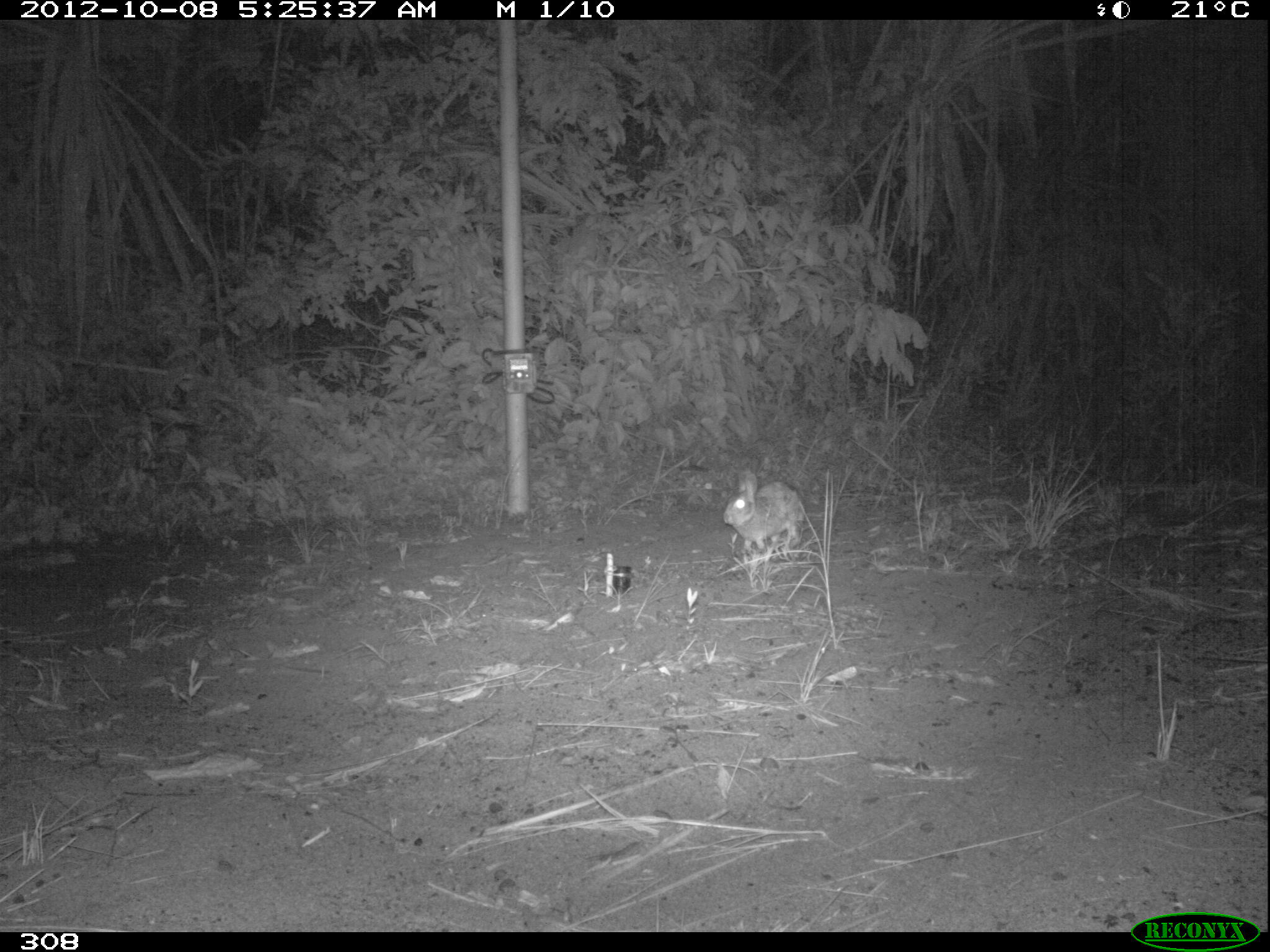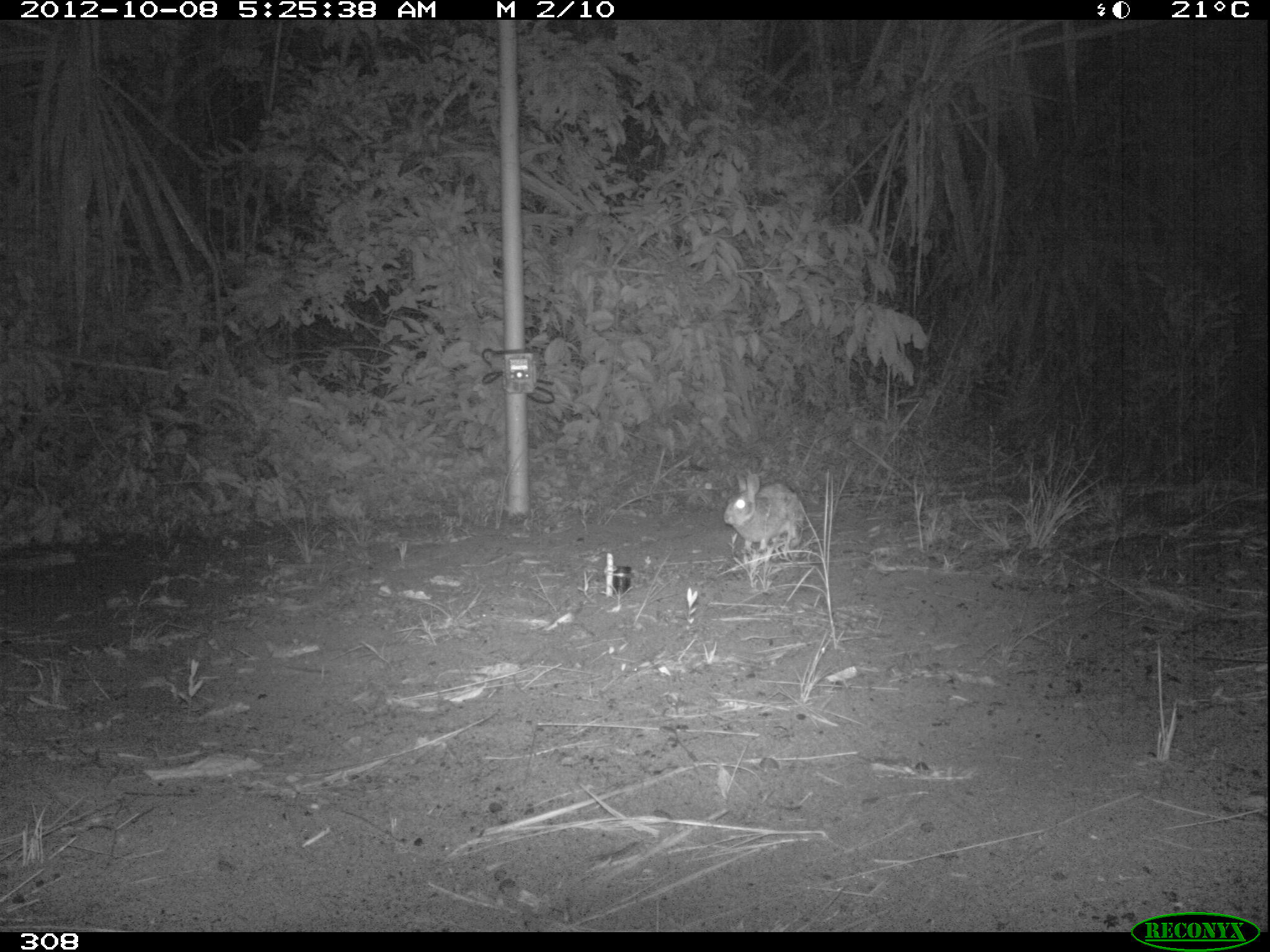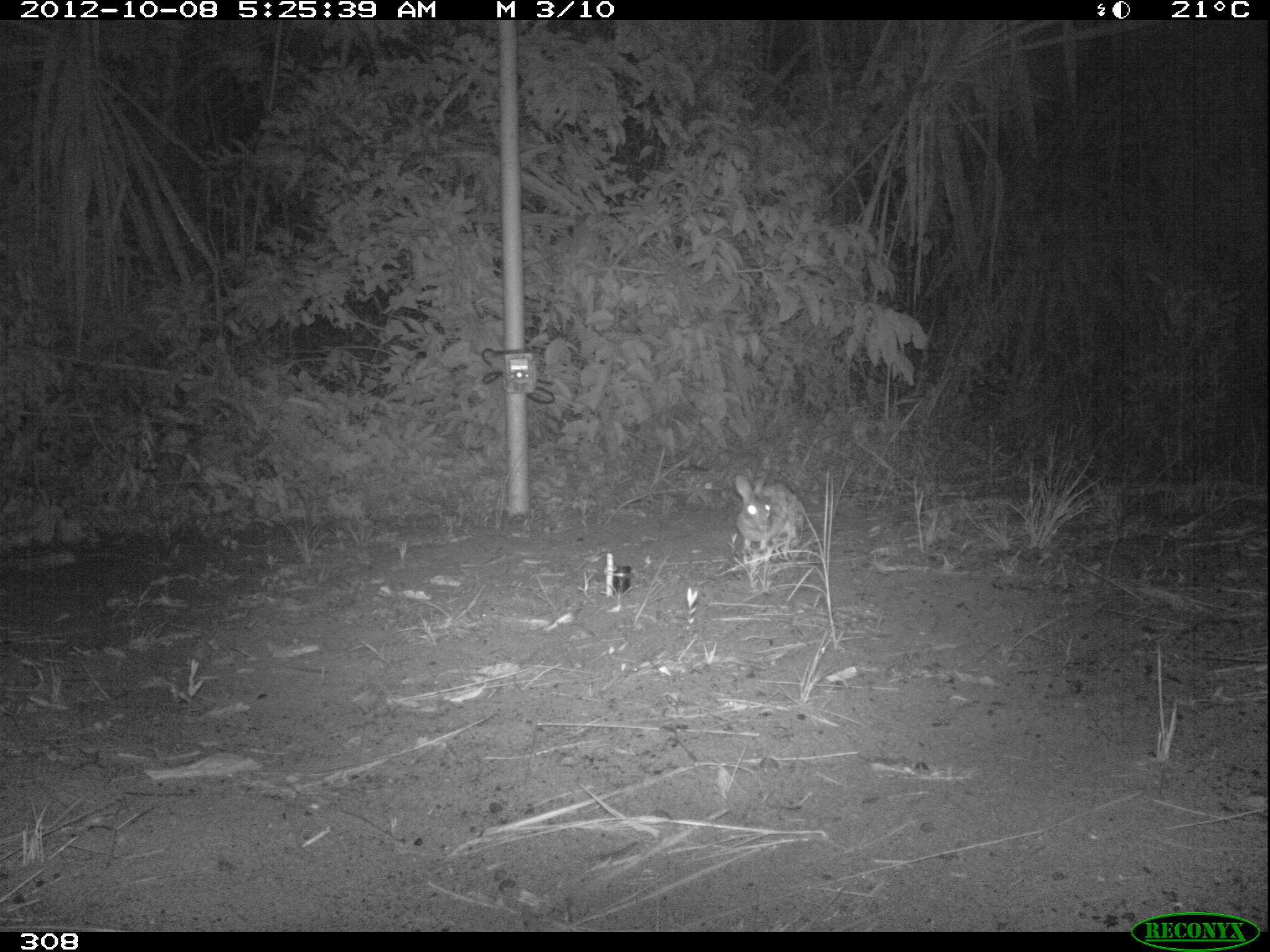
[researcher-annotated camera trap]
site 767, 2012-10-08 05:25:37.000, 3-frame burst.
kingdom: Animalia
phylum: Chordata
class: Mammalia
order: Lagomorpha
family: Leporidae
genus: Sylvilagus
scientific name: Sylvilagus brasiliensis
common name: tapeti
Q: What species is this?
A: Sylvilagus brasiliensis (tapeti).